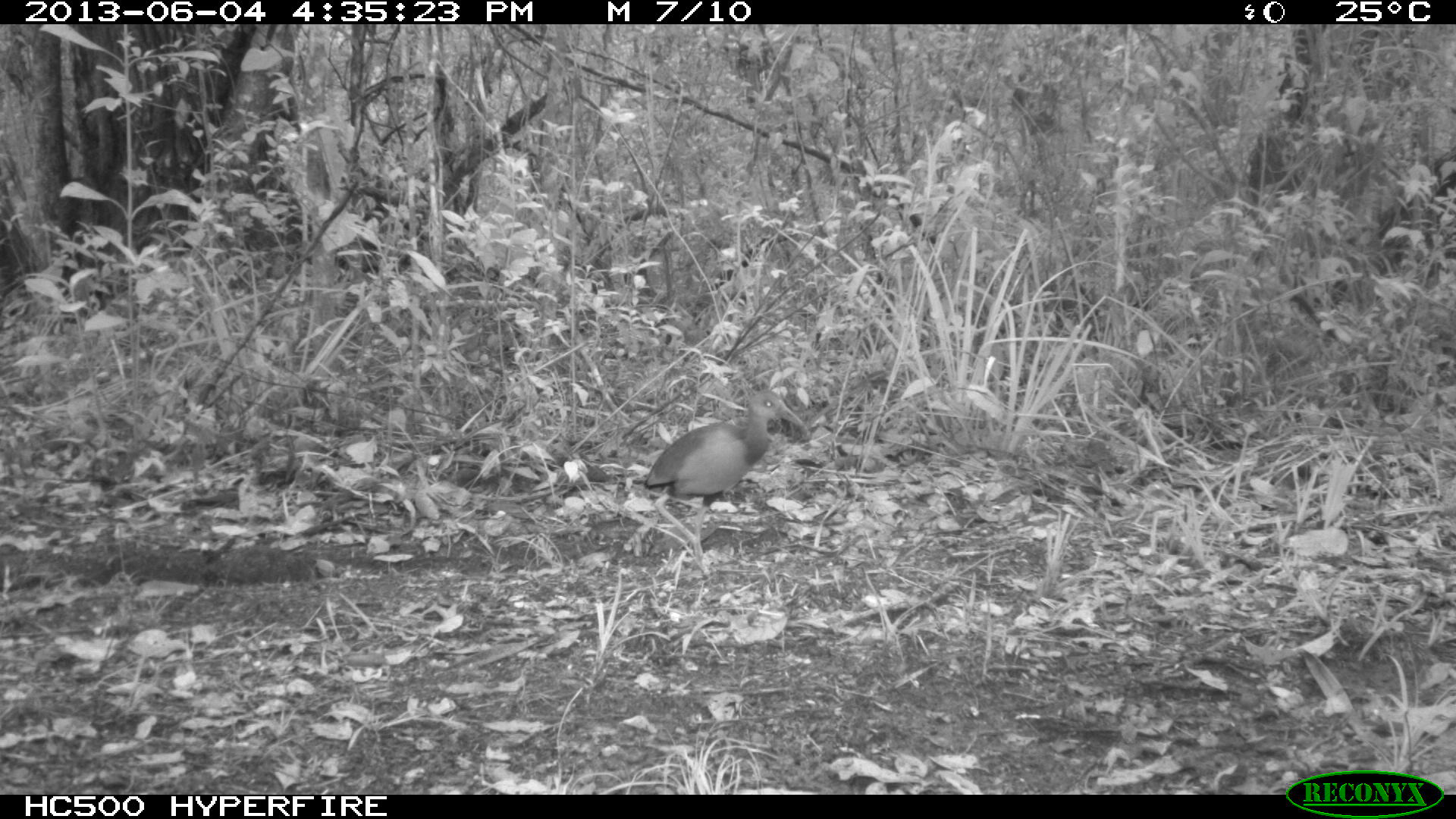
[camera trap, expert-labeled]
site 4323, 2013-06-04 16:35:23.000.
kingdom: Animalia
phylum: Chordata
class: Aves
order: Gruiformes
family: Rallidae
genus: Aramides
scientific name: Aramides cajaneus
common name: gray-necked wood-rail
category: aramides cajanea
Aramides cajanea (gray-necked wood-rail) (Aramides cajaneus), count 1.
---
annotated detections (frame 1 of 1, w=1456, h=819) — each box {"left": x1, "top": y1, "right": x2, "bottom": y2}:
aramides cajanea: {"left": 640, "top": 388, "right": 804, "bottom": 577}